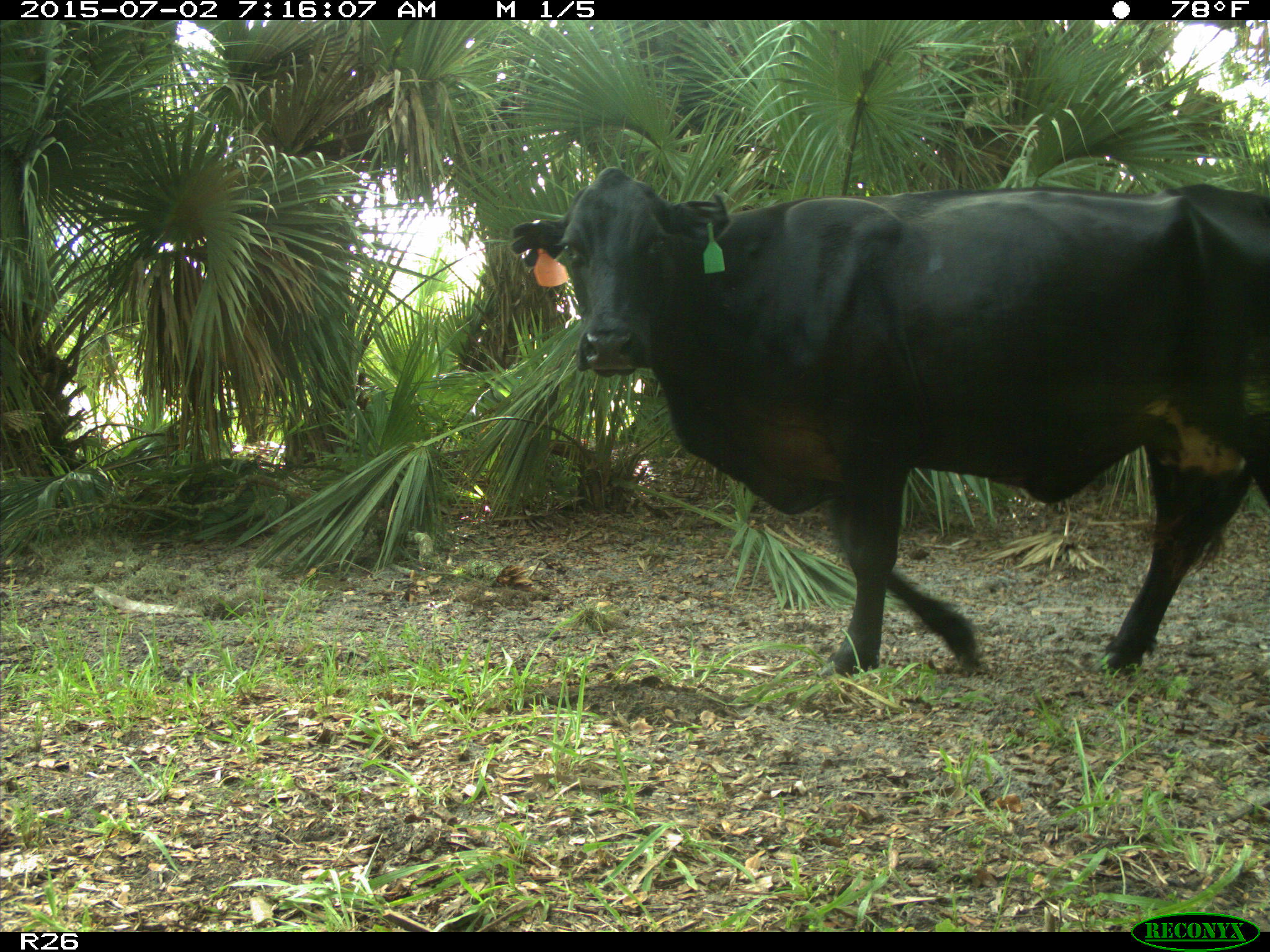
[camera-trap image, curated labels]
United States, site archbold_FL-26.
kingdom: Animalia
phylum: Chordata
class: Mammalia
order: Artiodactyla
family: Suidae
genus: Sus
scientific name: Sus scrofa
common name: wild boar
Sus scrofa (wild boar).